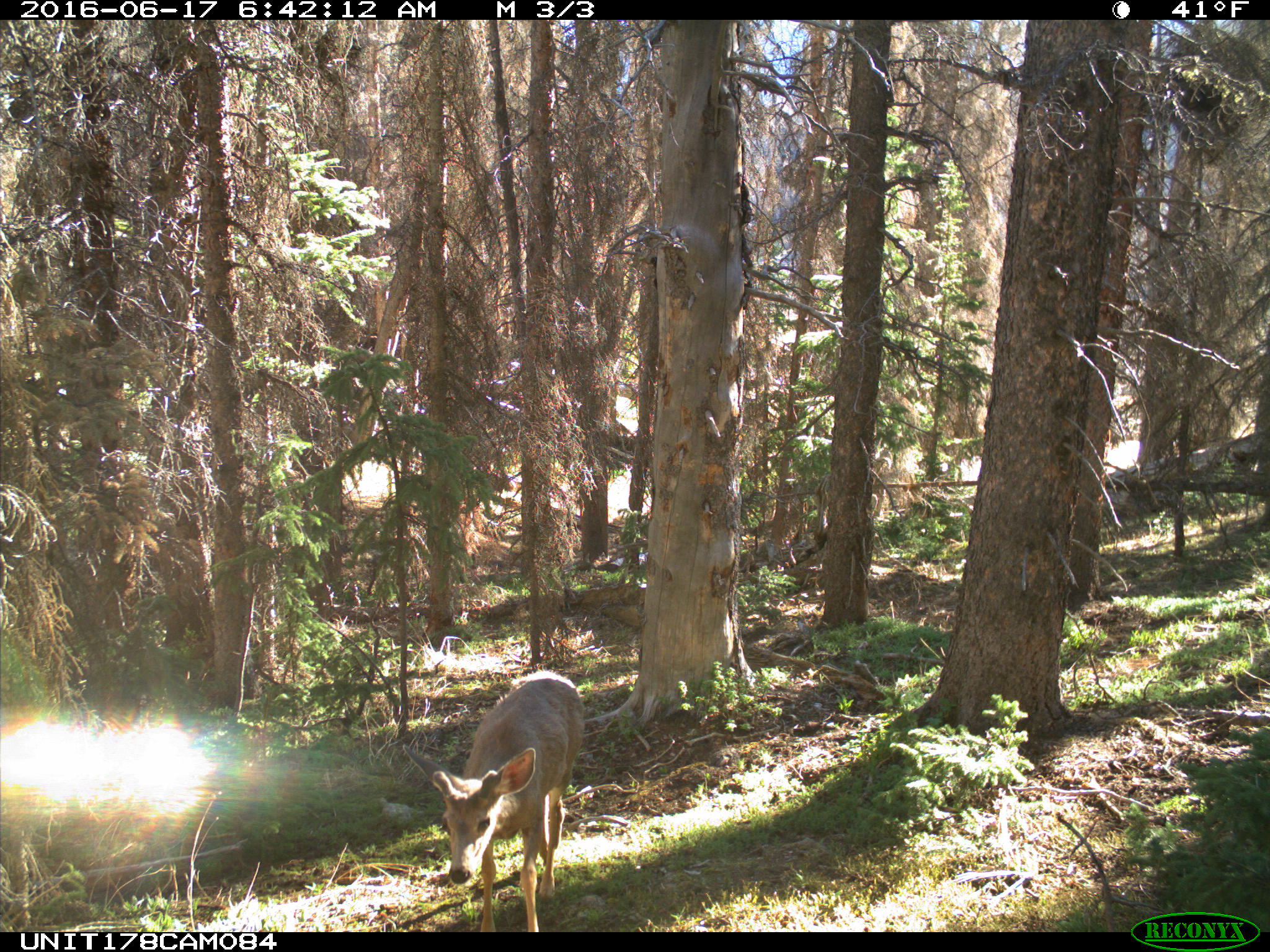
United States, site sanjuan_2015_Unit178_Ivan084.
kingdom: Animalia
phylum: Chordata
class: Mammalia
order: Artiodactyla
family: Cervidae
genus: Odocoileus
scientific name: Odocoileus hemionus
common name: mule deer